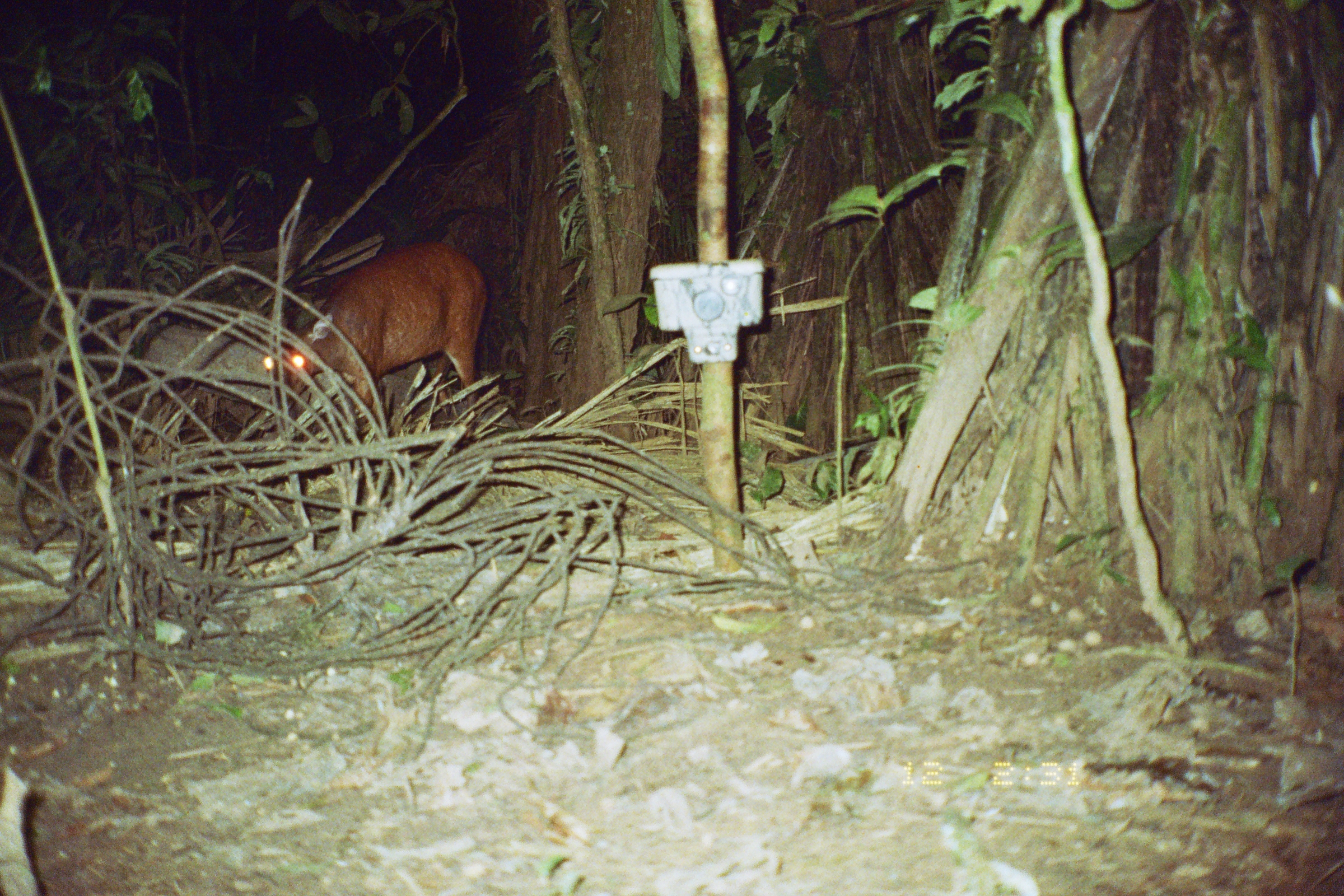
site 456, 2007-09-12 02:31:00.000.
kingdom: Animalia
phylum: Chordata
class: Mammalia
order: Artiodactyla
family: Cervidae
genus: Mazama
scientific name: Mazama americana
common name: red brocket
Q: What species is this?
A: Mazama americana (red brocket).